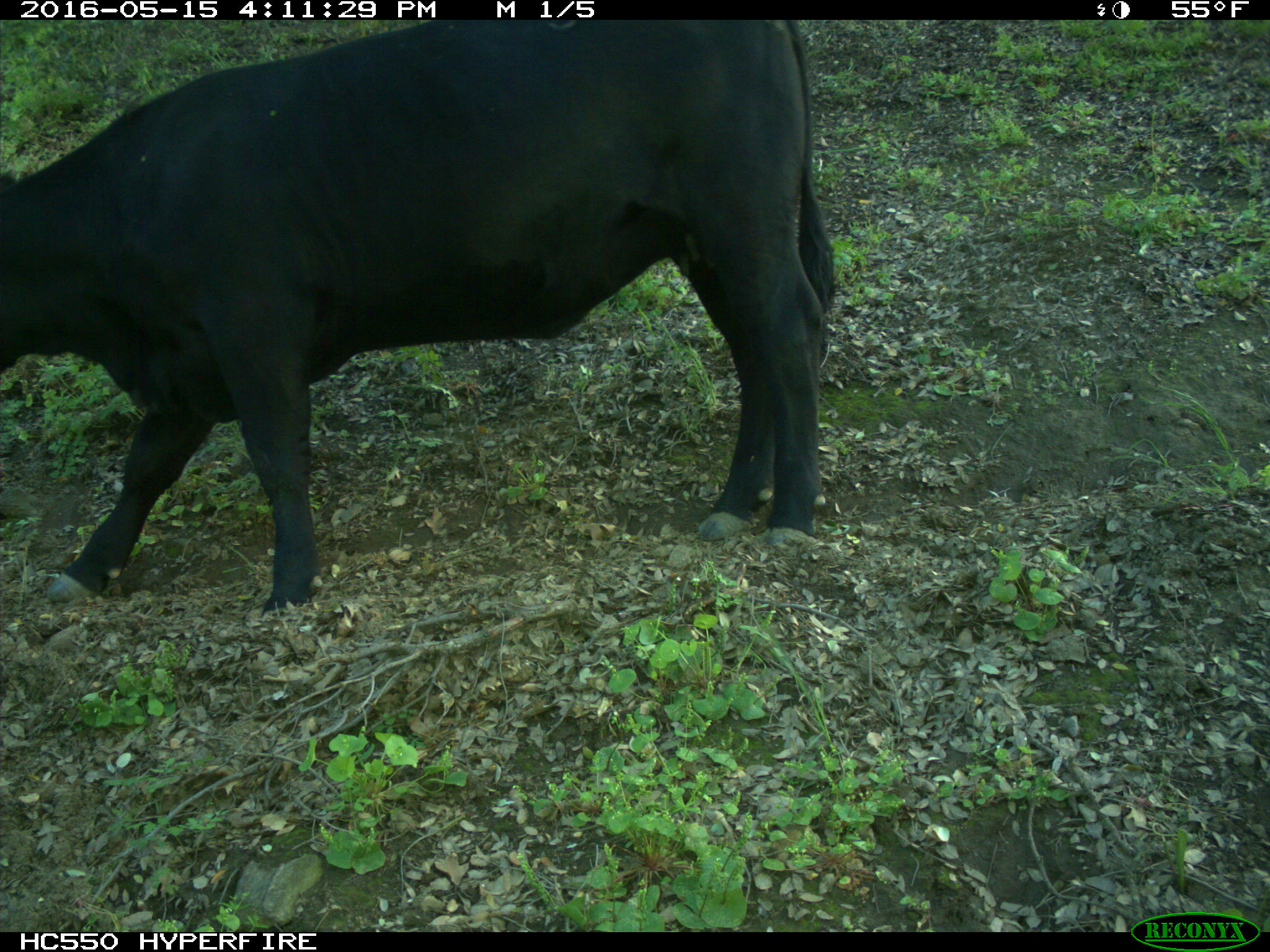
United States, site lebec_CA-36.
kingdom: Animalia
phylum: Chordata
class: Mammalia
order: Artiodactyla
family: Bovidae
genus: Bos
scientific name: Bos taurus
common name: domestic cow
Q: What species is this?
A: Bos taurus (domestic cow).